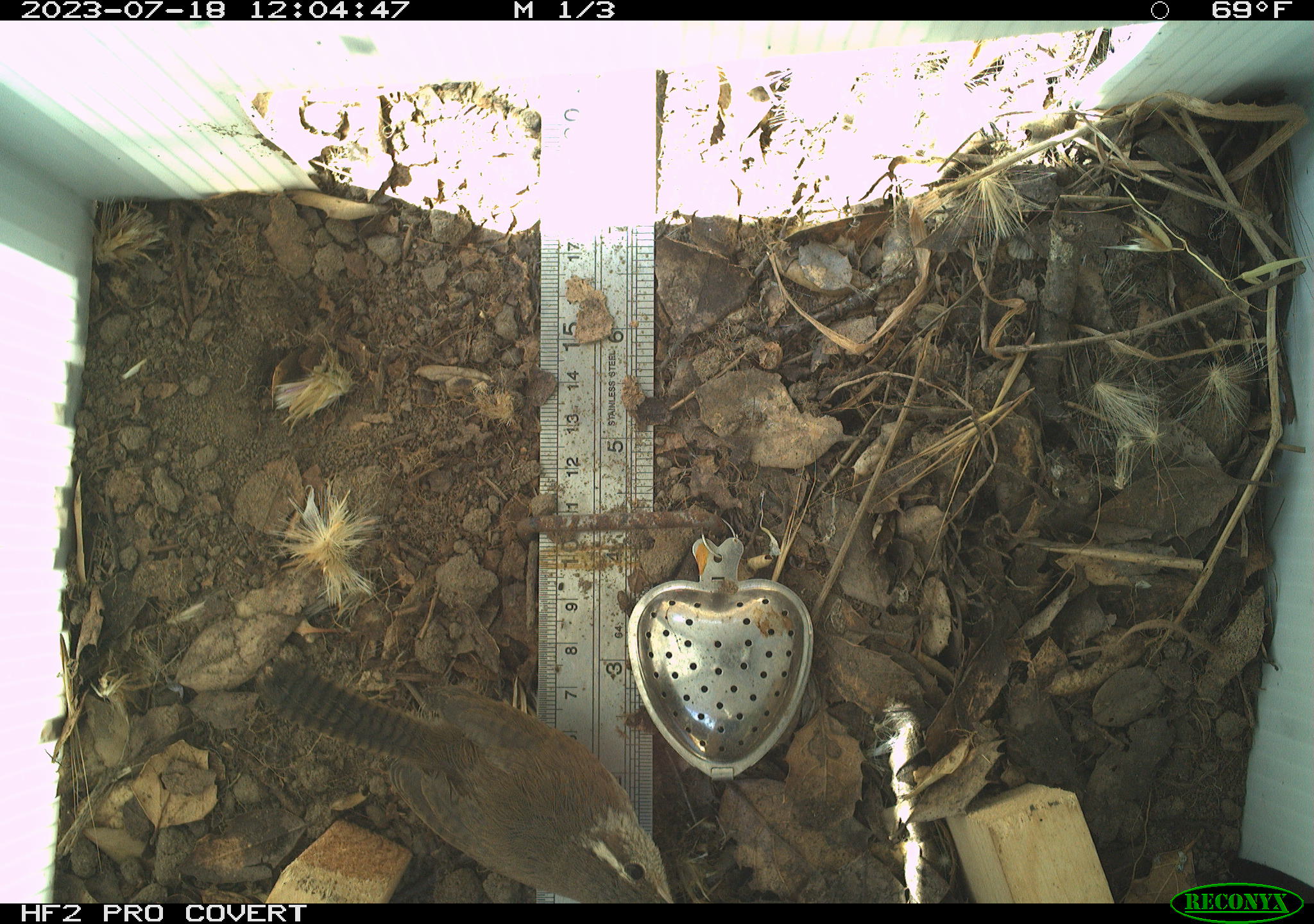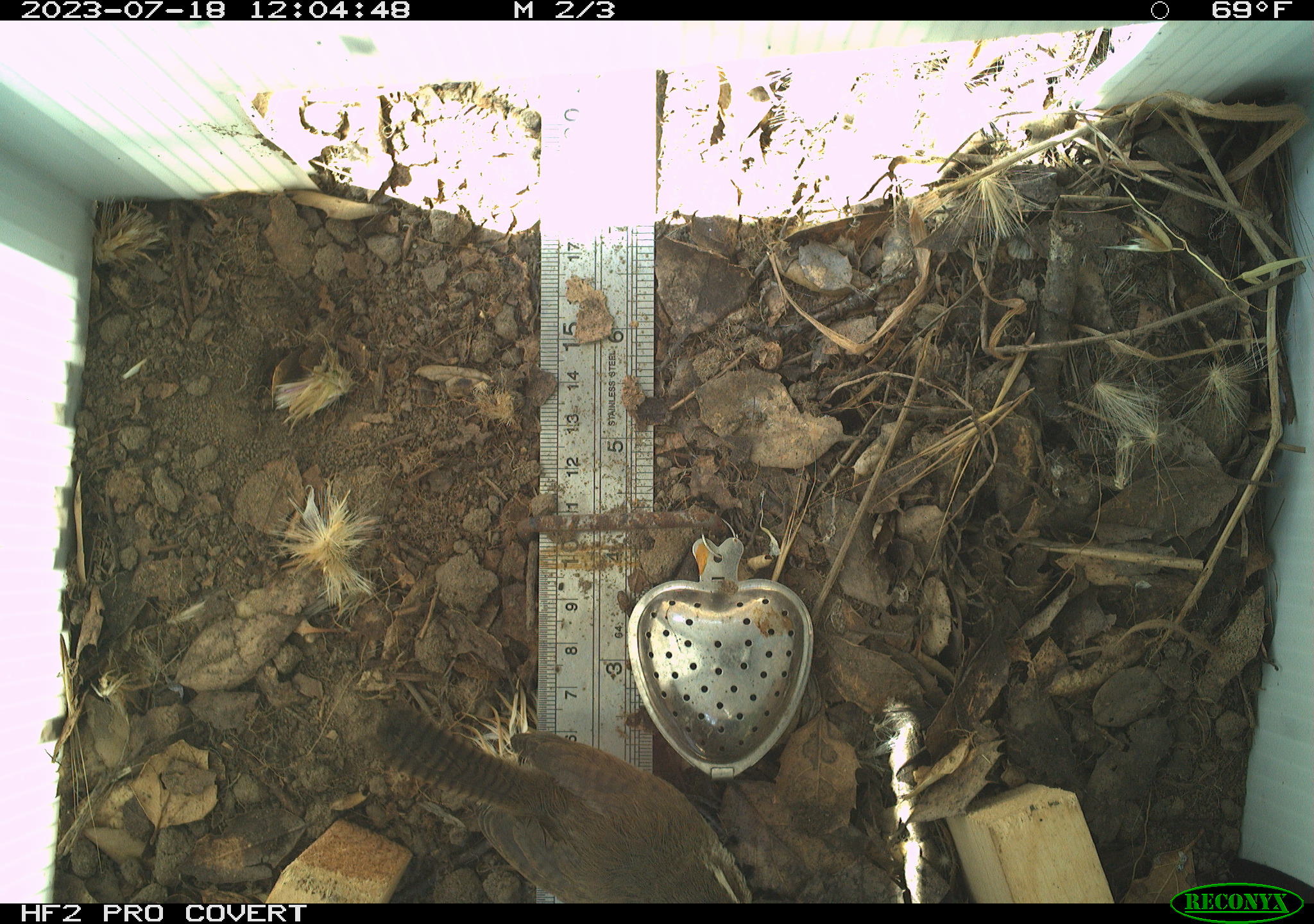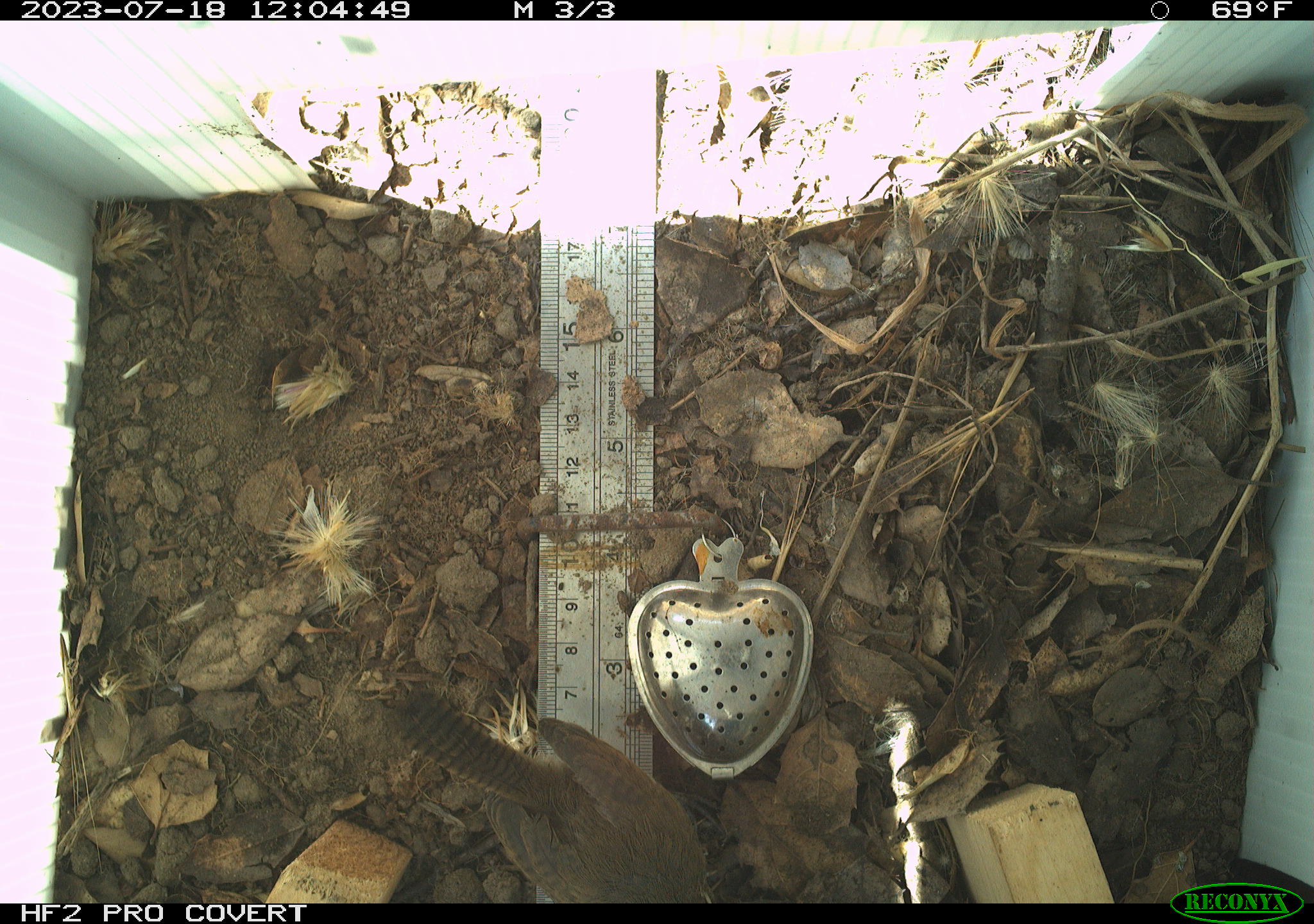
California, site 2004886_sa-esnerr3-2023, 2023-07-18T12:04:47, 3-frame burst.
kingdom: Animalia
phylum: Chordata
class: Aves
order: Passeriformes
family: Troglodytidae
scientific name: Troglodytidae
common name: wren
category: troglodytidae family